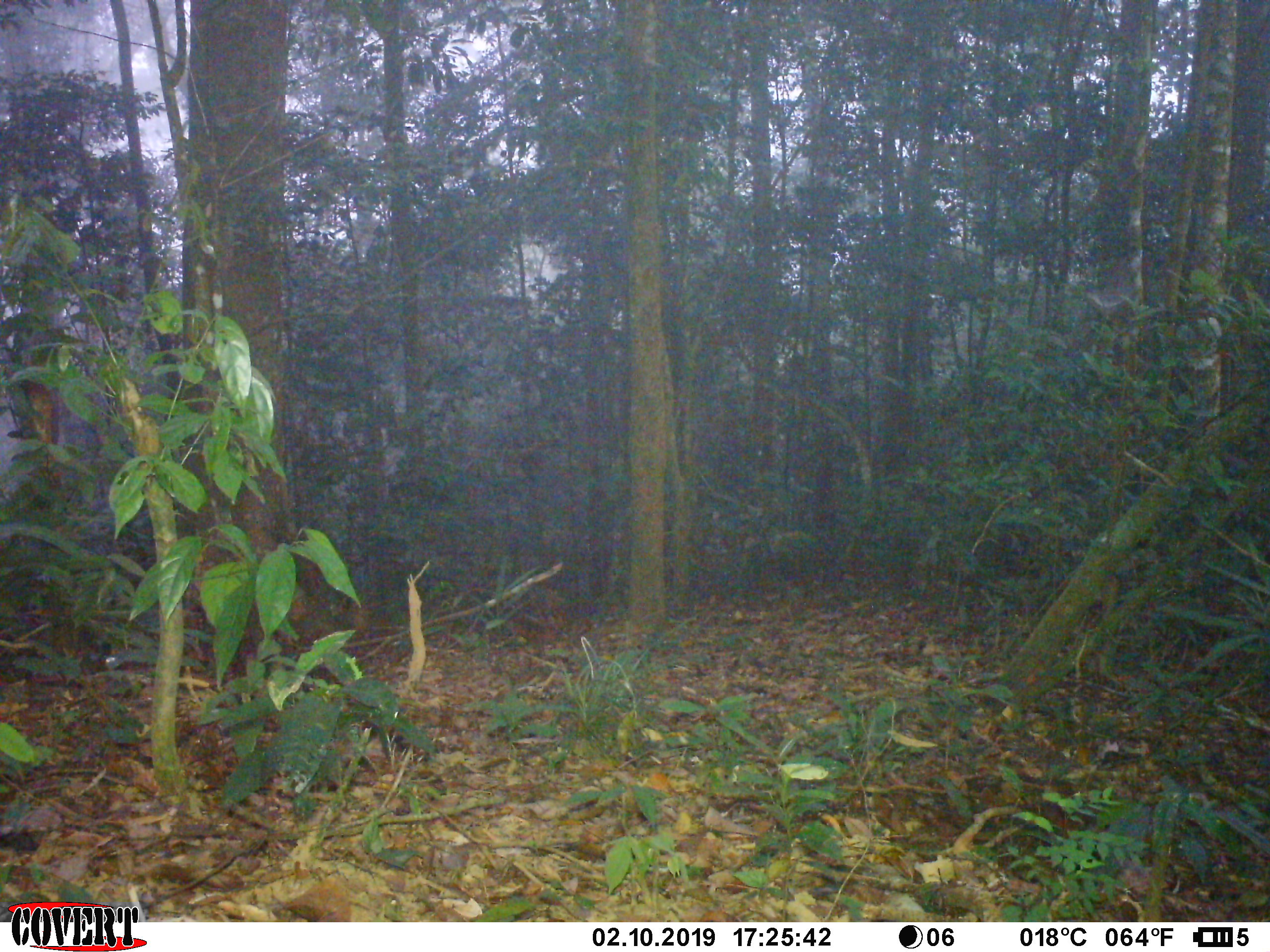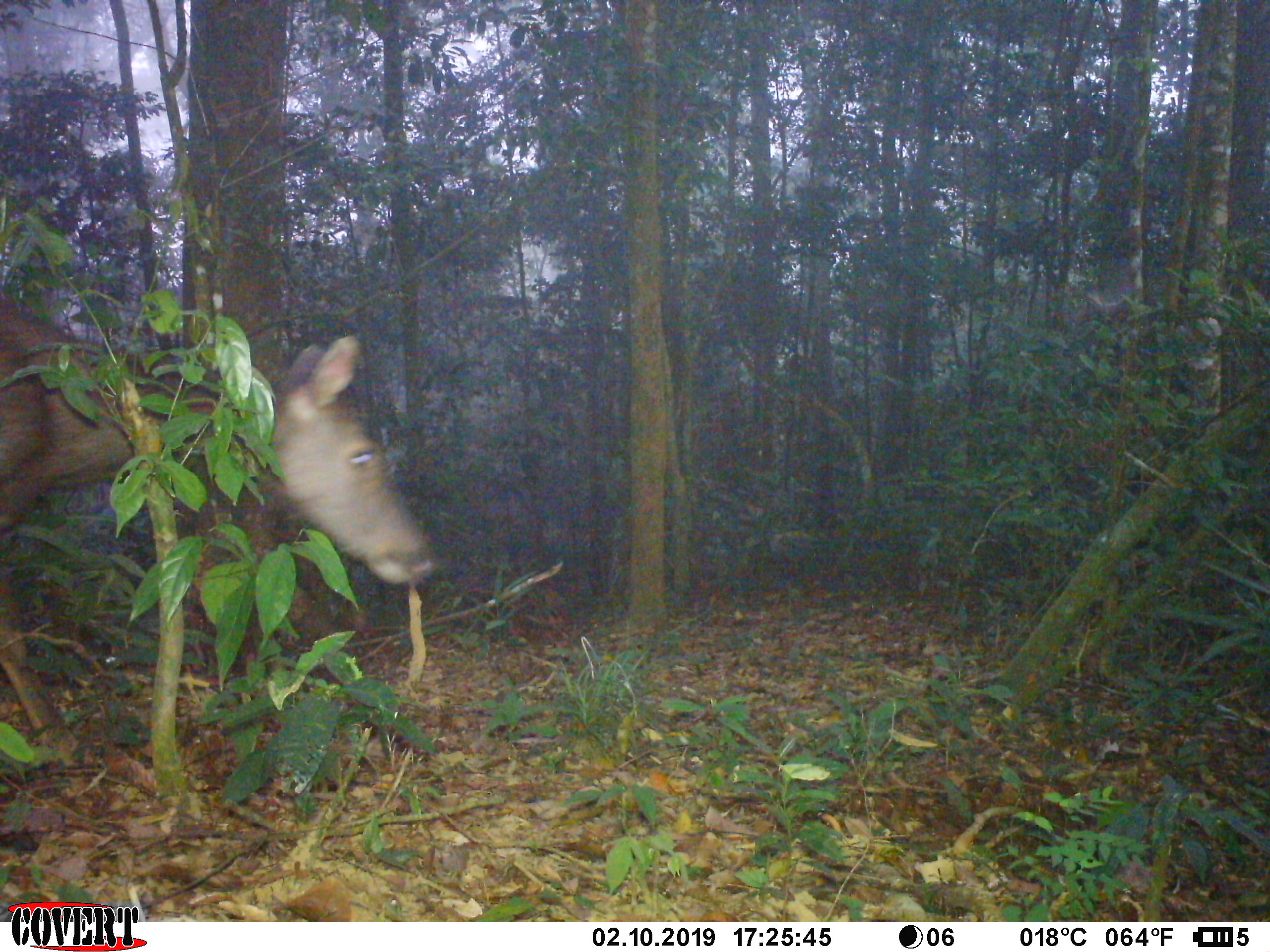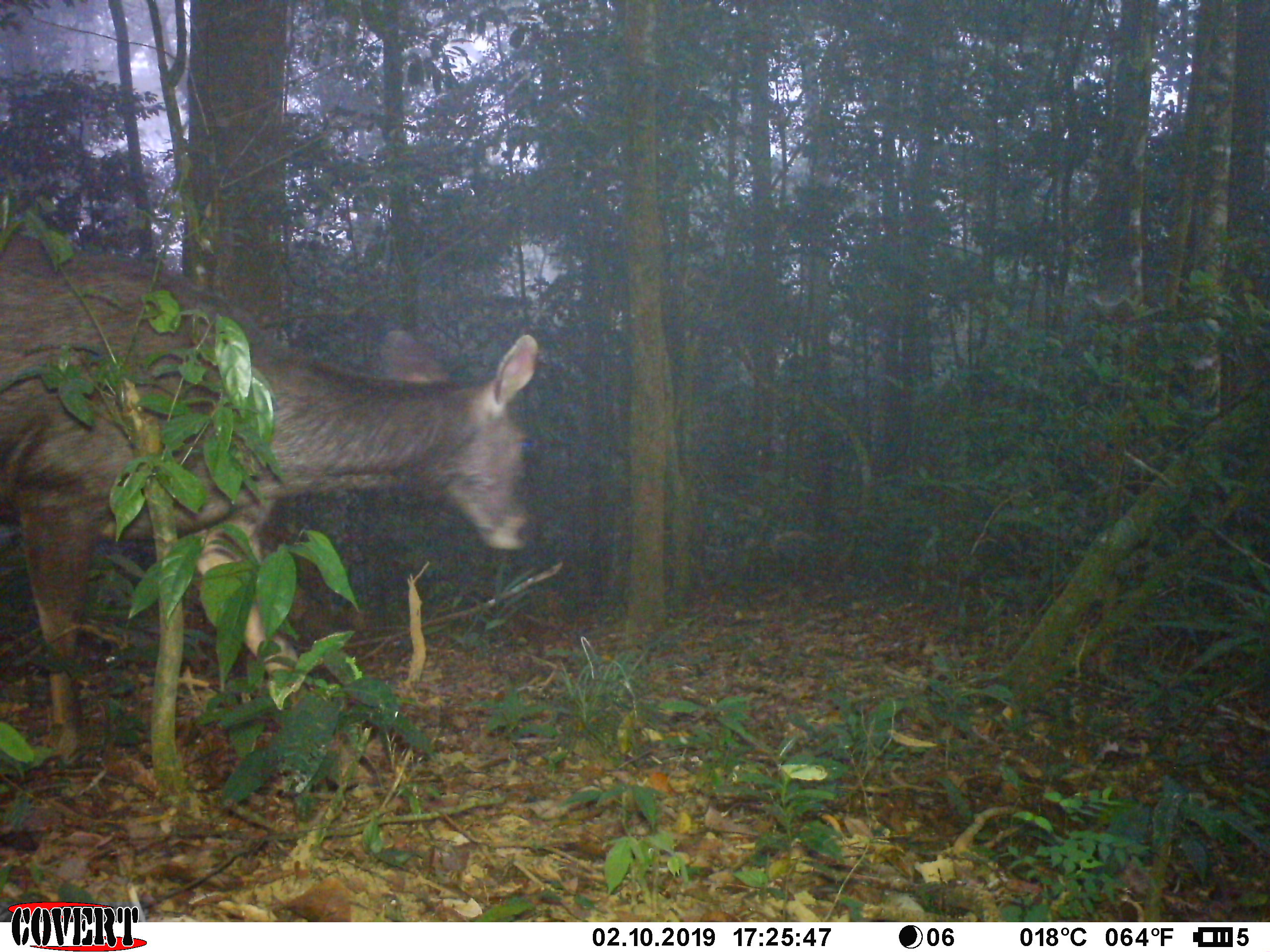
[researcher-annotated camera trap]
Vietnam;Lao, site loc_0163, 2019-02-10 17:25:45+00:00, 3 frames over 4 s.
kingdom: Animalia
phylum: Chordata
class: Mammalia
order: Artiodactyla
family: Cervidae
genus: Rusa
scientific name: Rusa unicolor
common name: sambar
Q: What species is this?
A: Sambar (Rusa unicolor).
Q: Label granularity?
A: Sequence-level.